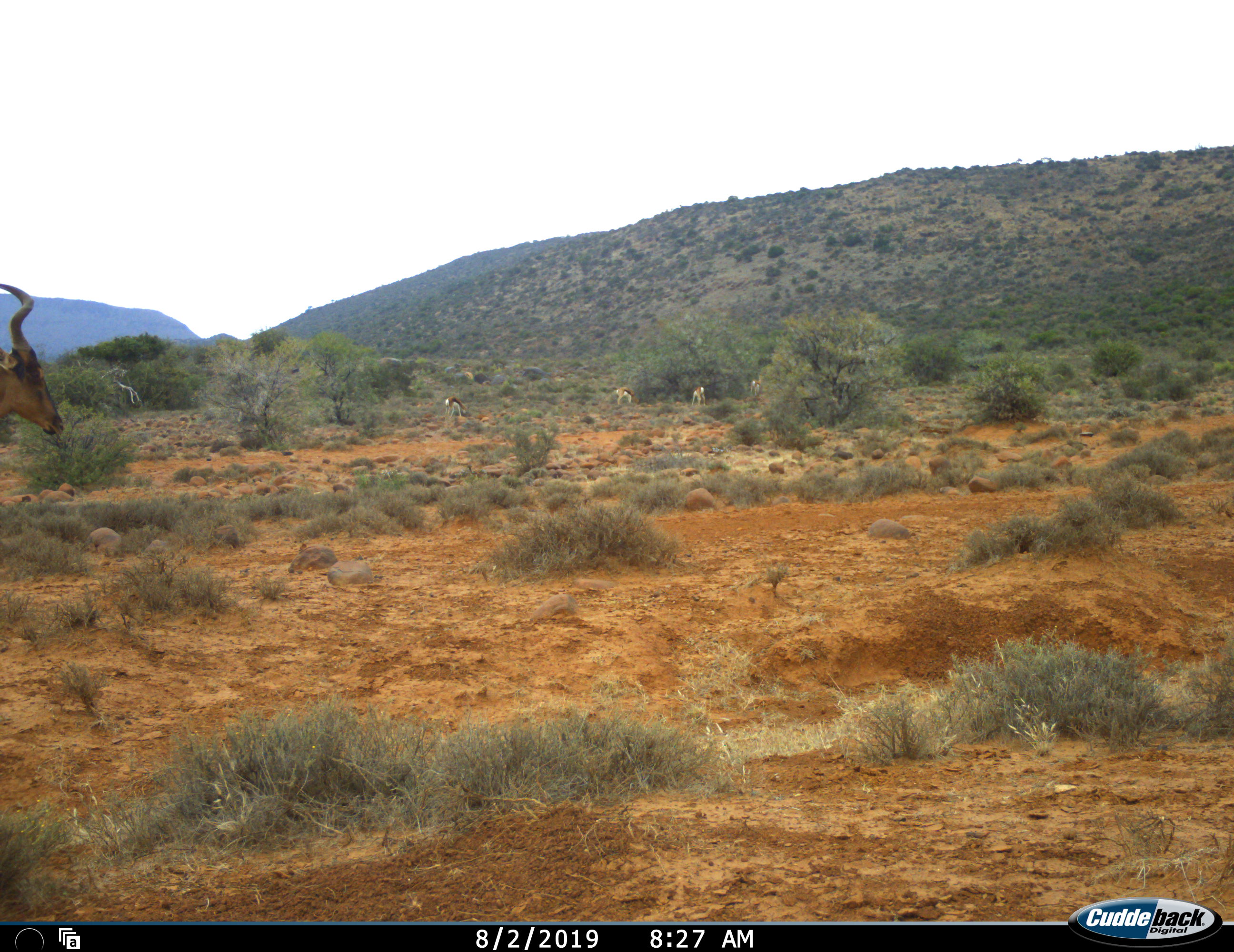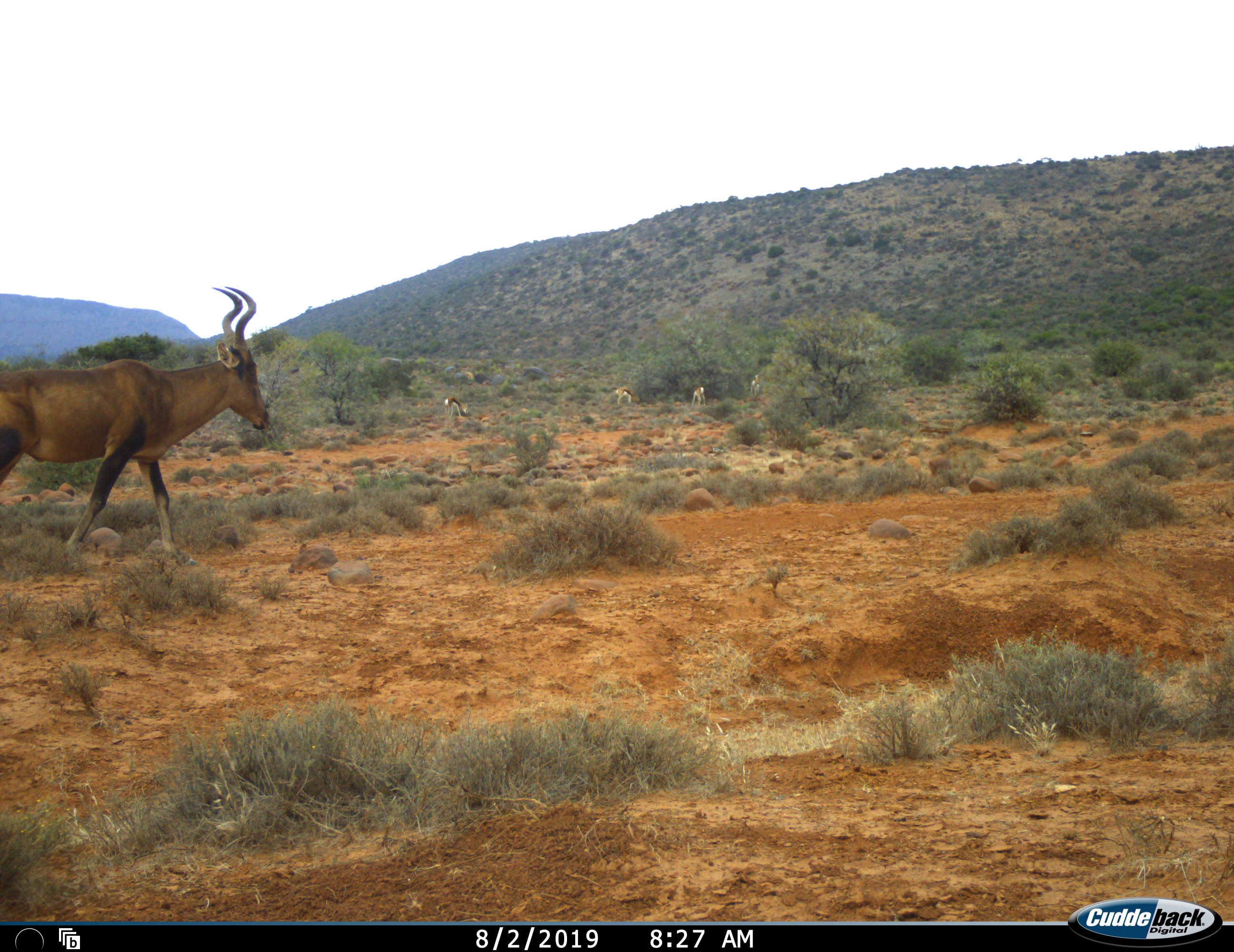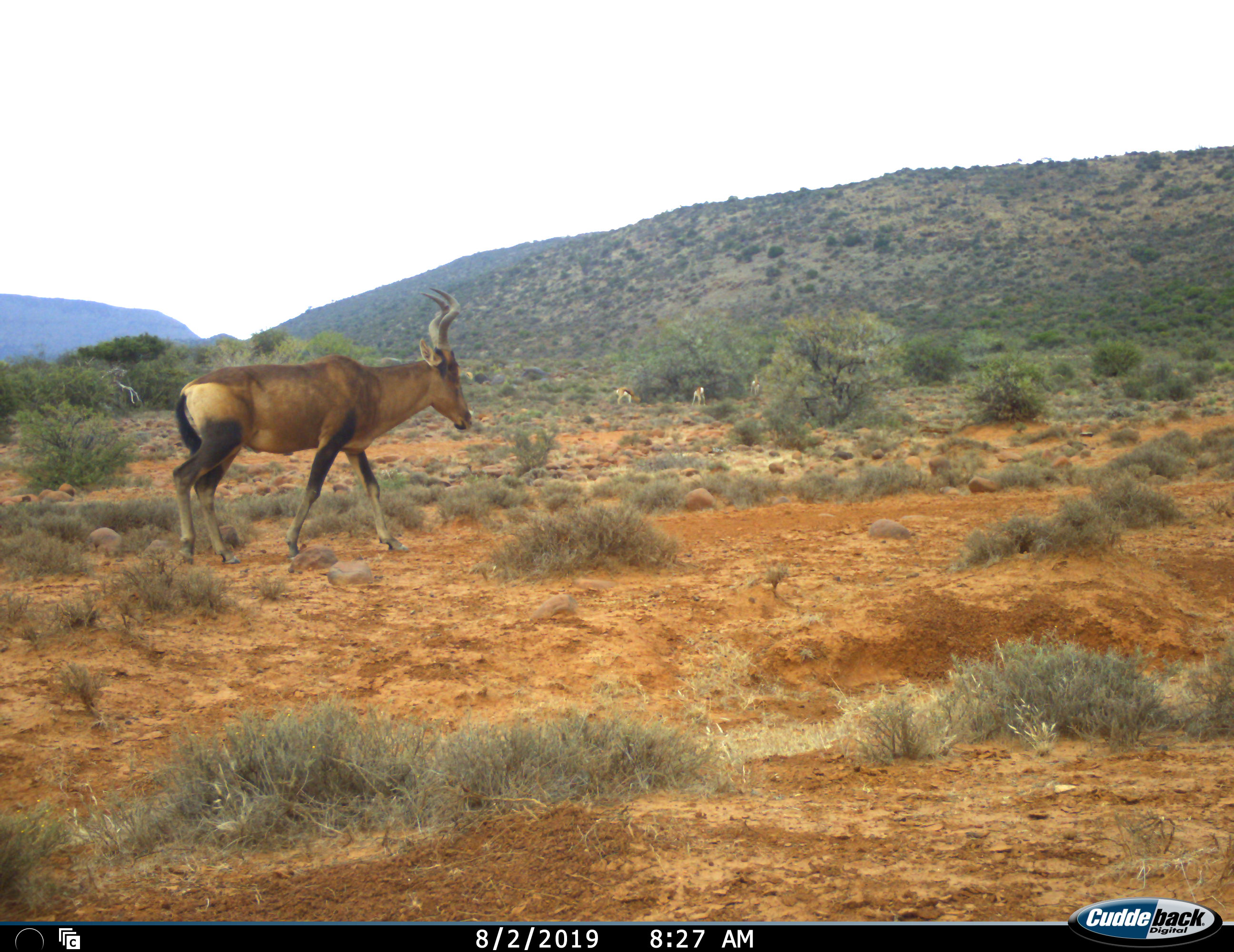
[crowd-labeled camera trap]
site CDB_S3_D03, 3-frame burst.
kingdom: Animalia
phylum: Chordata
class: Mammalia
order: Artiodactyla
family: Bovidae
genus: Alcelaphus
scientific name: Alcelaphus buselaphus caama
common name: red hartebeest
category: hartebeestred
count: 1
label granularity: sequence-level